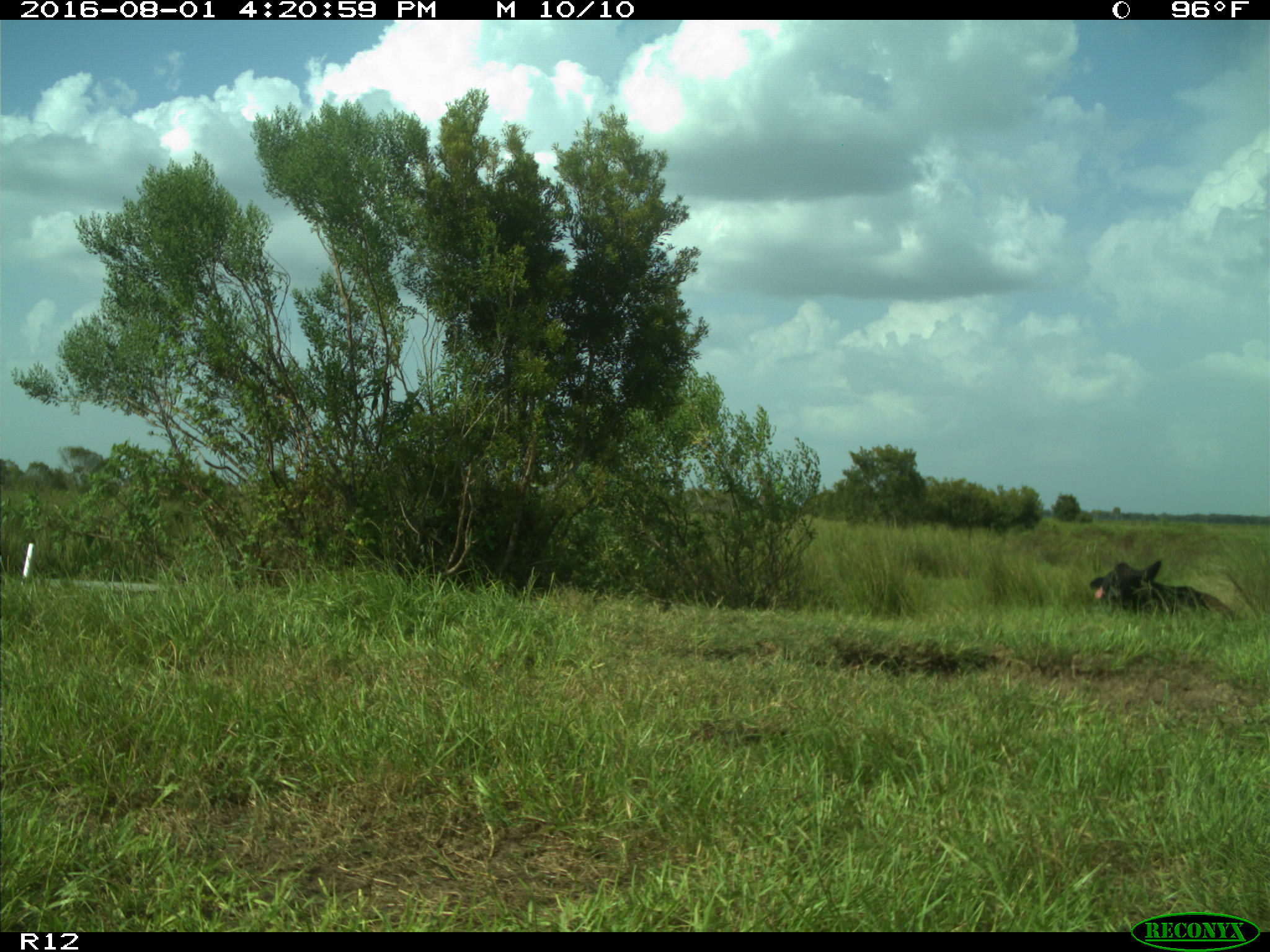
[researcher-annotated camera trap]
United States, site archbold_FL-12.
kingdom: Animalia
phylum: Chordata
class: Mammalia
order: Artiodactyla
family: Bovidae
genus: Bos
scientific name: Bos taurus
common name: domestic cow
Bos taurus (domestic cow).